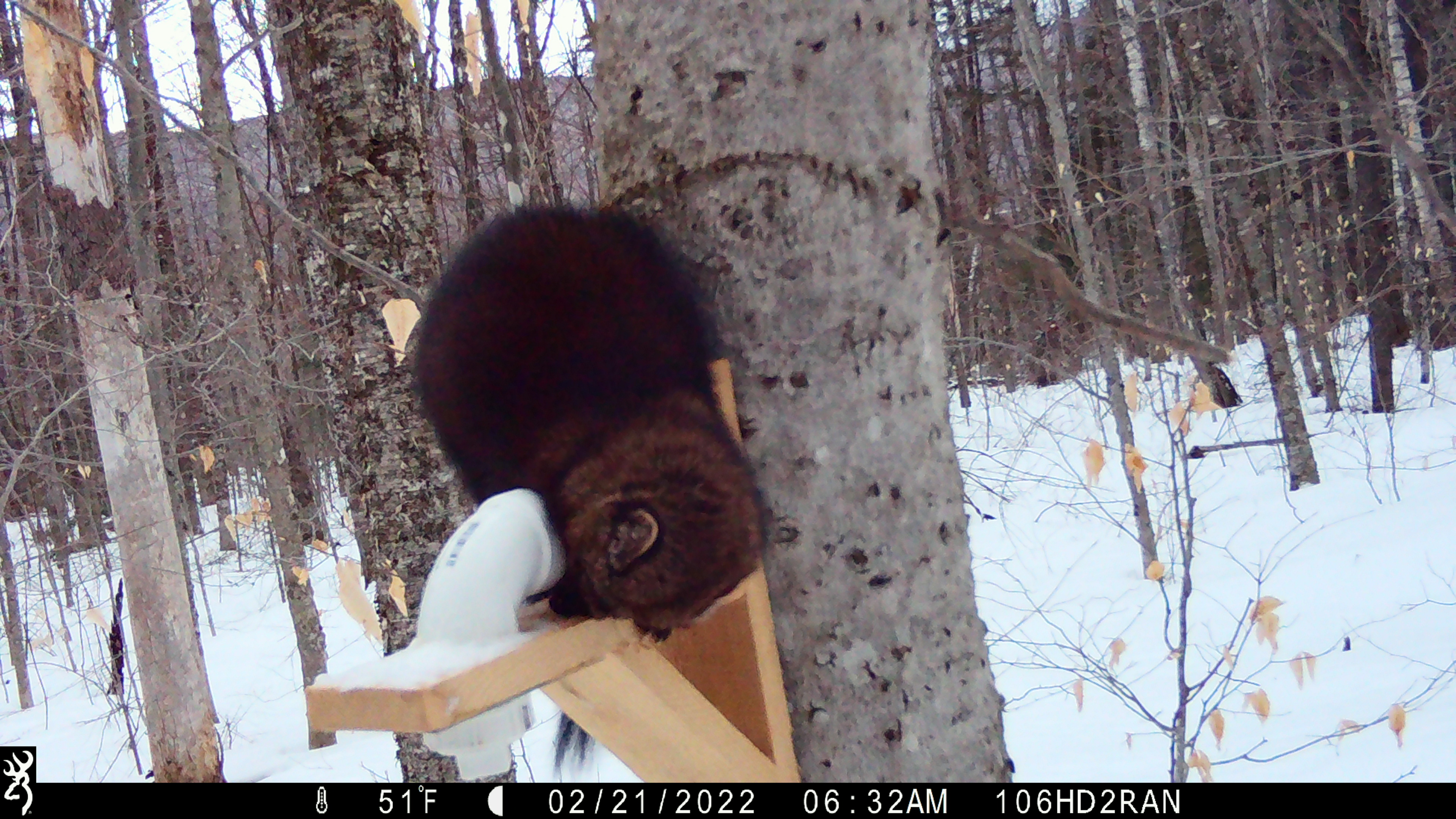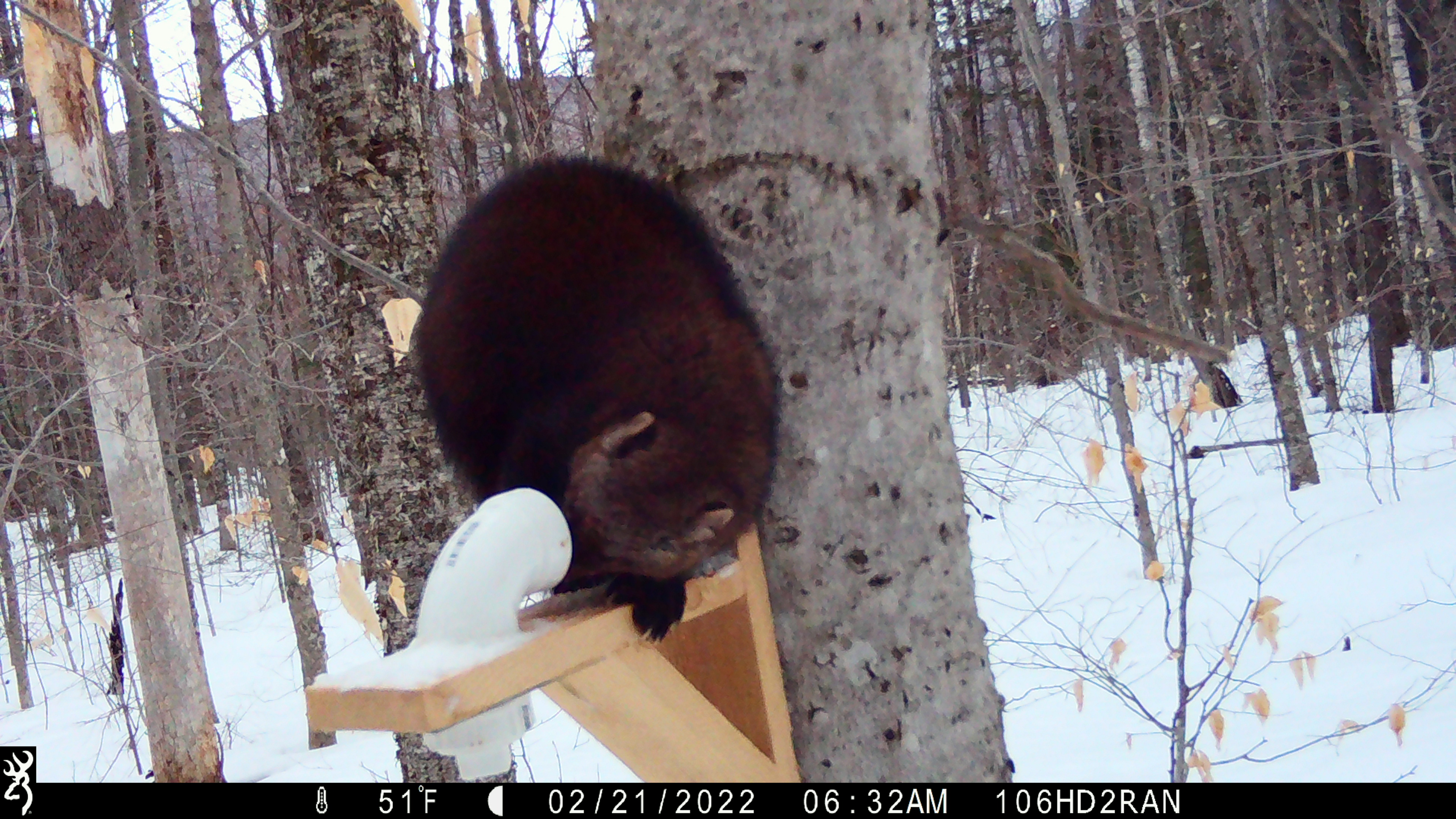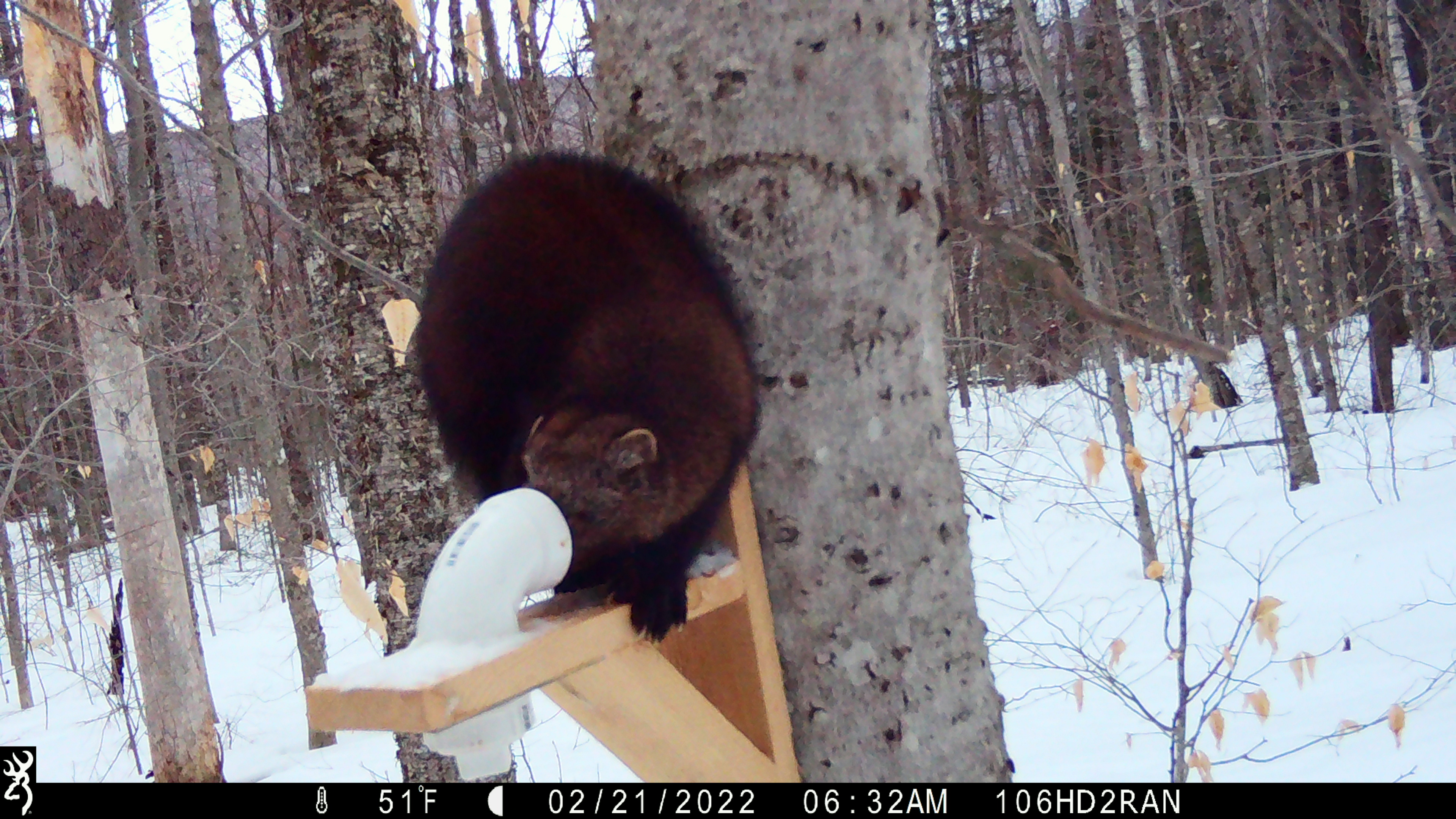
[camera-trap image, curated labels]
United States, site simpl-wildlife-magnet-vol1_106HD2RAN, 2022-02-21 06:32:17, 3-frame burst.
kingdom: Animalia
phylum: Chordata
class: Mammalia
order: Carnivora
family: Mustelidae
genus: Pekania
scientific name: Pekania pennanti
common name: fisher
Fisher (Pekania pennanti).